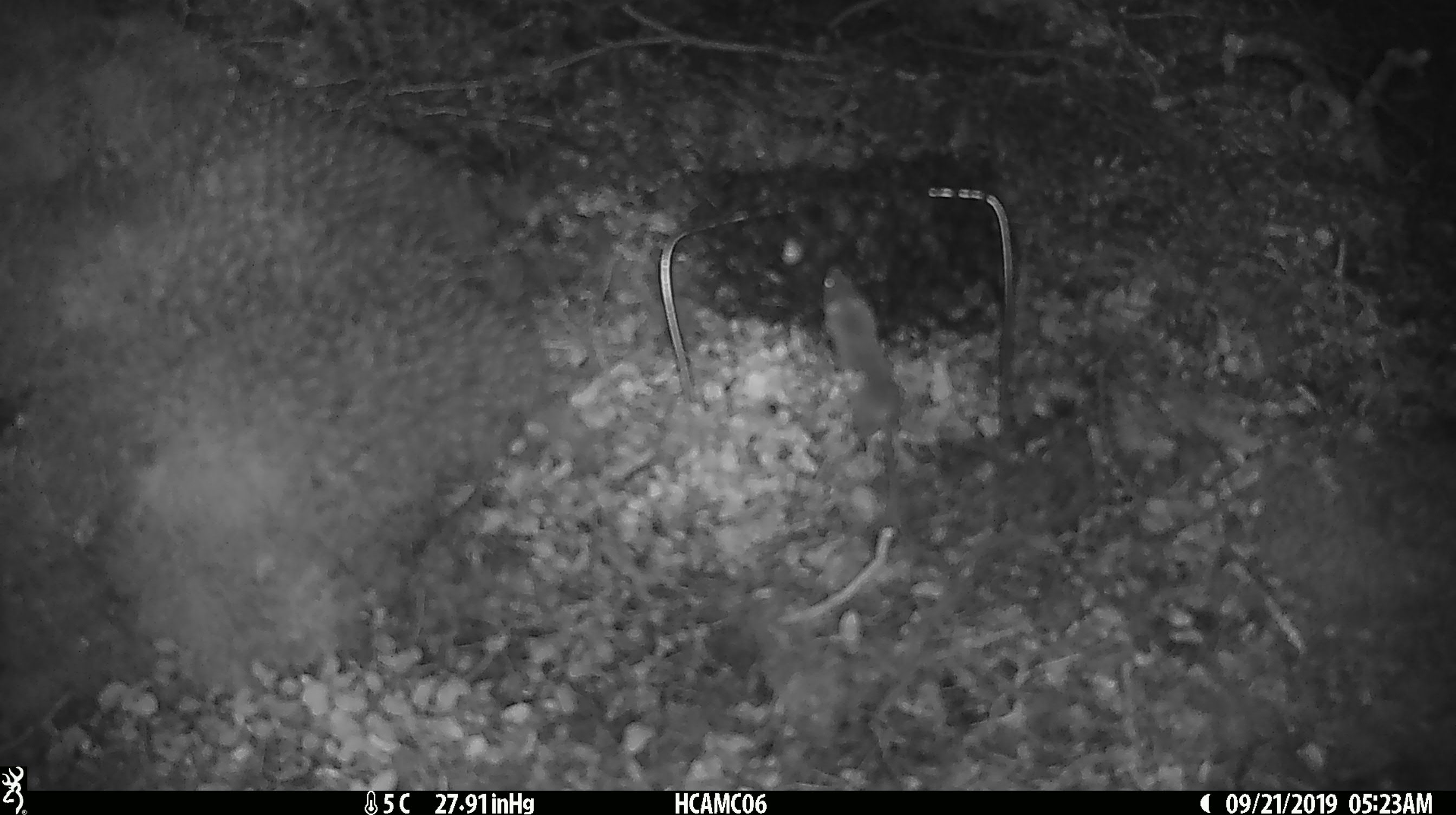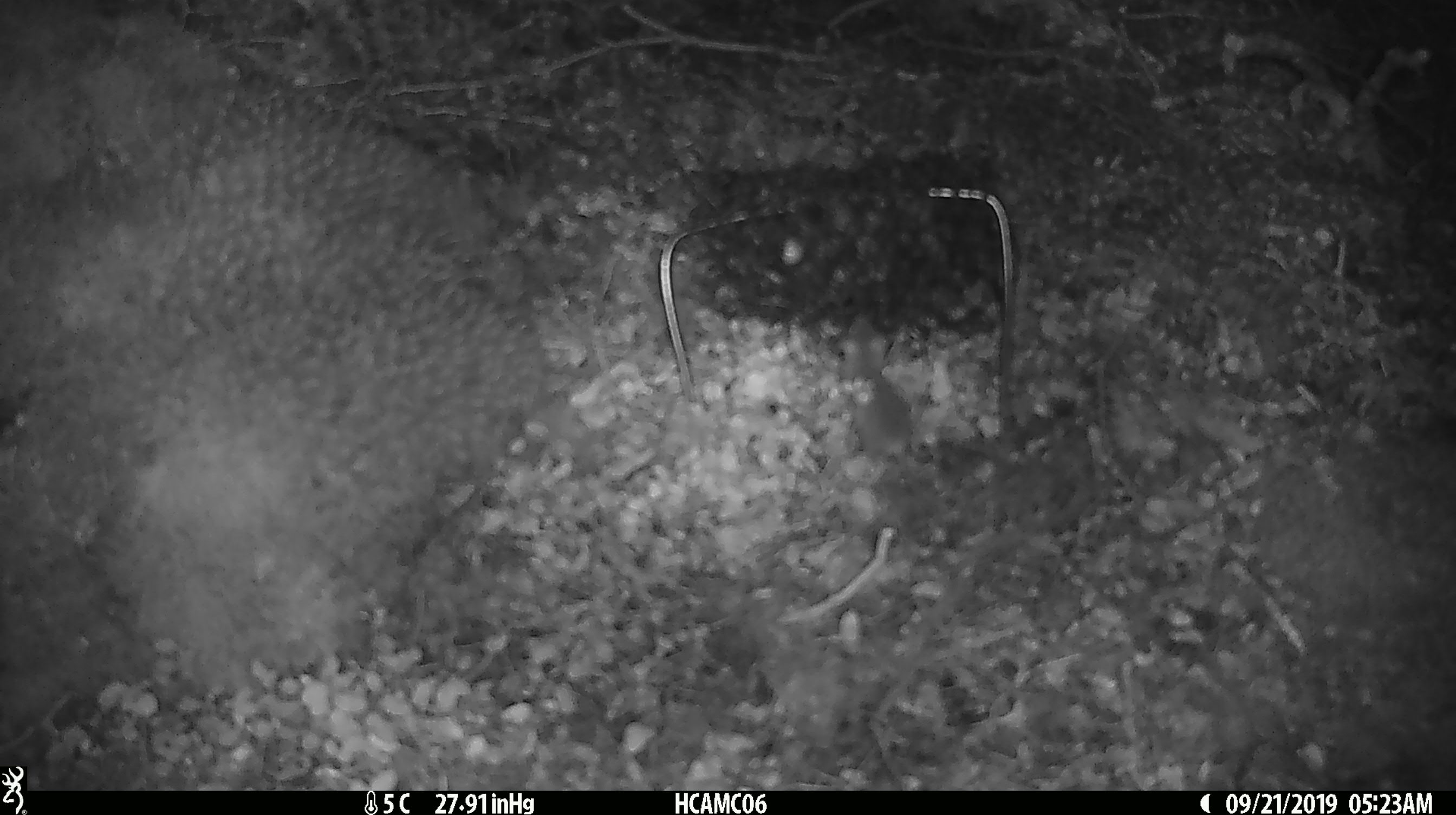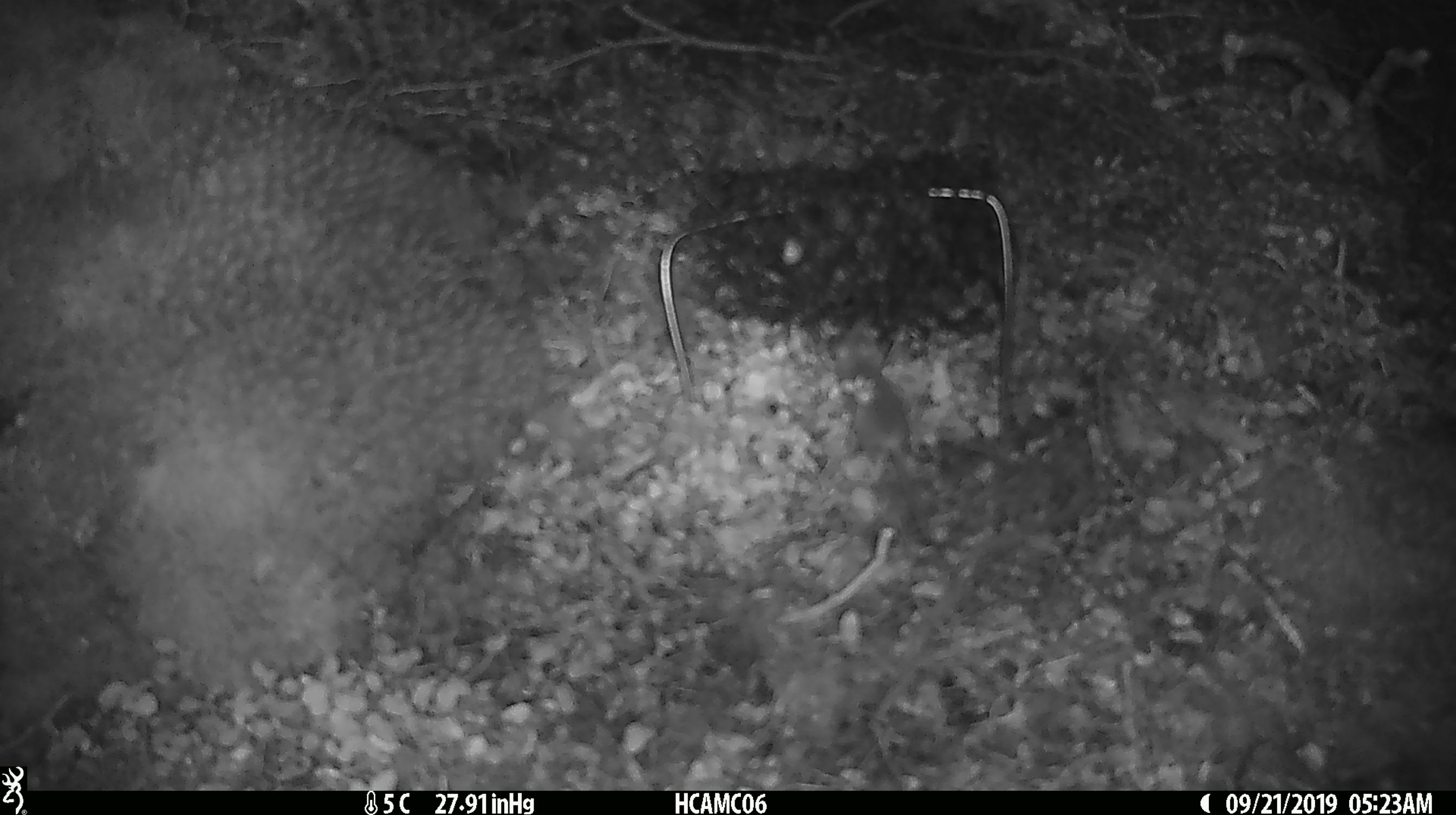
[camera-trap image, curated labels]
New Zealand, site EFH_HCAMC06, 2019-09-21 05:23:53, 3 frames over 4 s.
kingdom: Animalia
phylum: Chordata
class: Mammalia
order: Rodentia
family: Muridae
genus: Mus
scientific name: Mus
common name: mouse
Mouse (Mus).